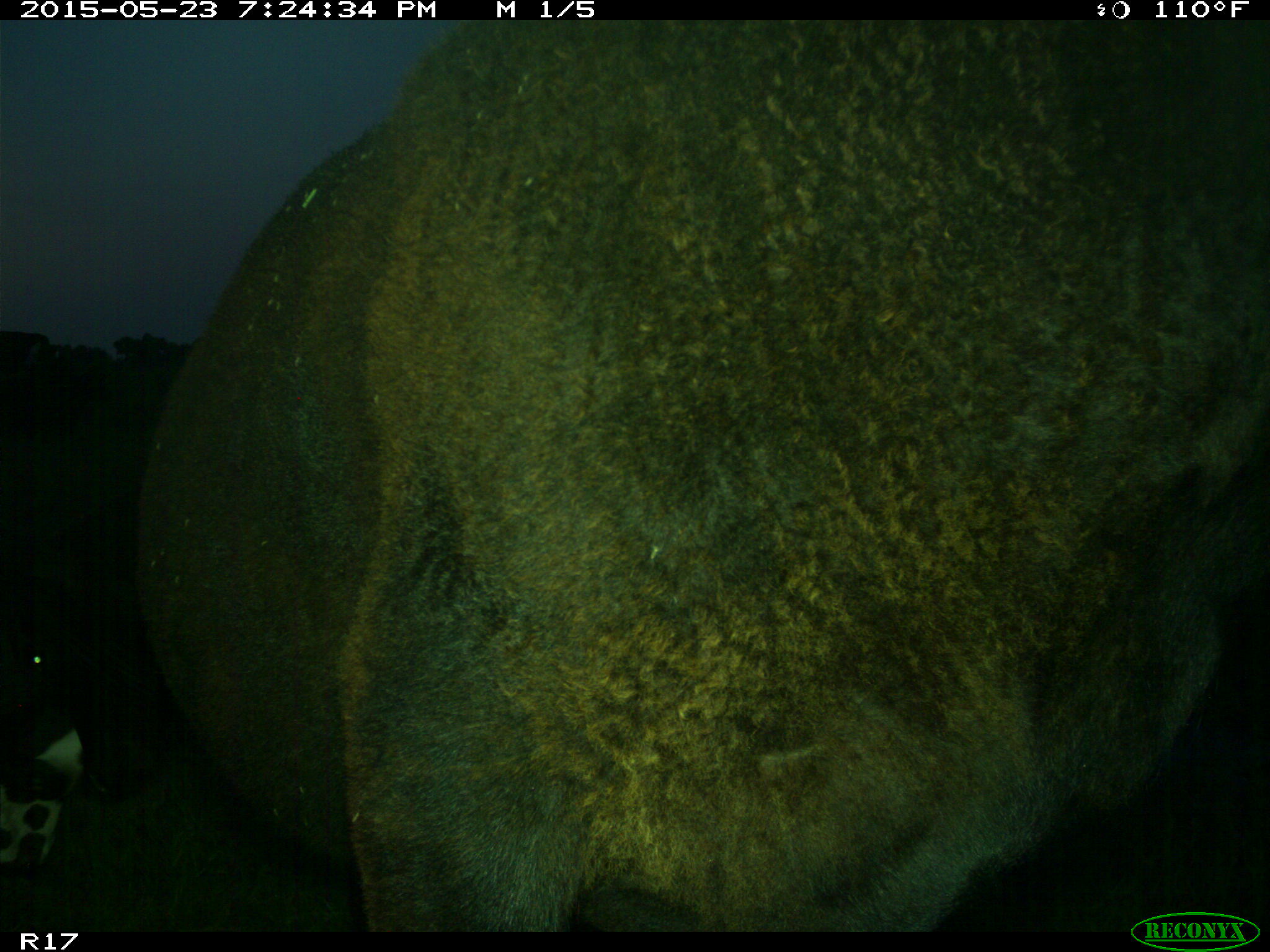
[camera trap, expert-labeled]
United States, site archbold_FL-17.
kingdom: Animalia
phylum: Chordata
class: Mammalia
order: Artiodactyla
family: Bovidae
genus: Bos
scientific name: Bos taurus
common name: domestic cow